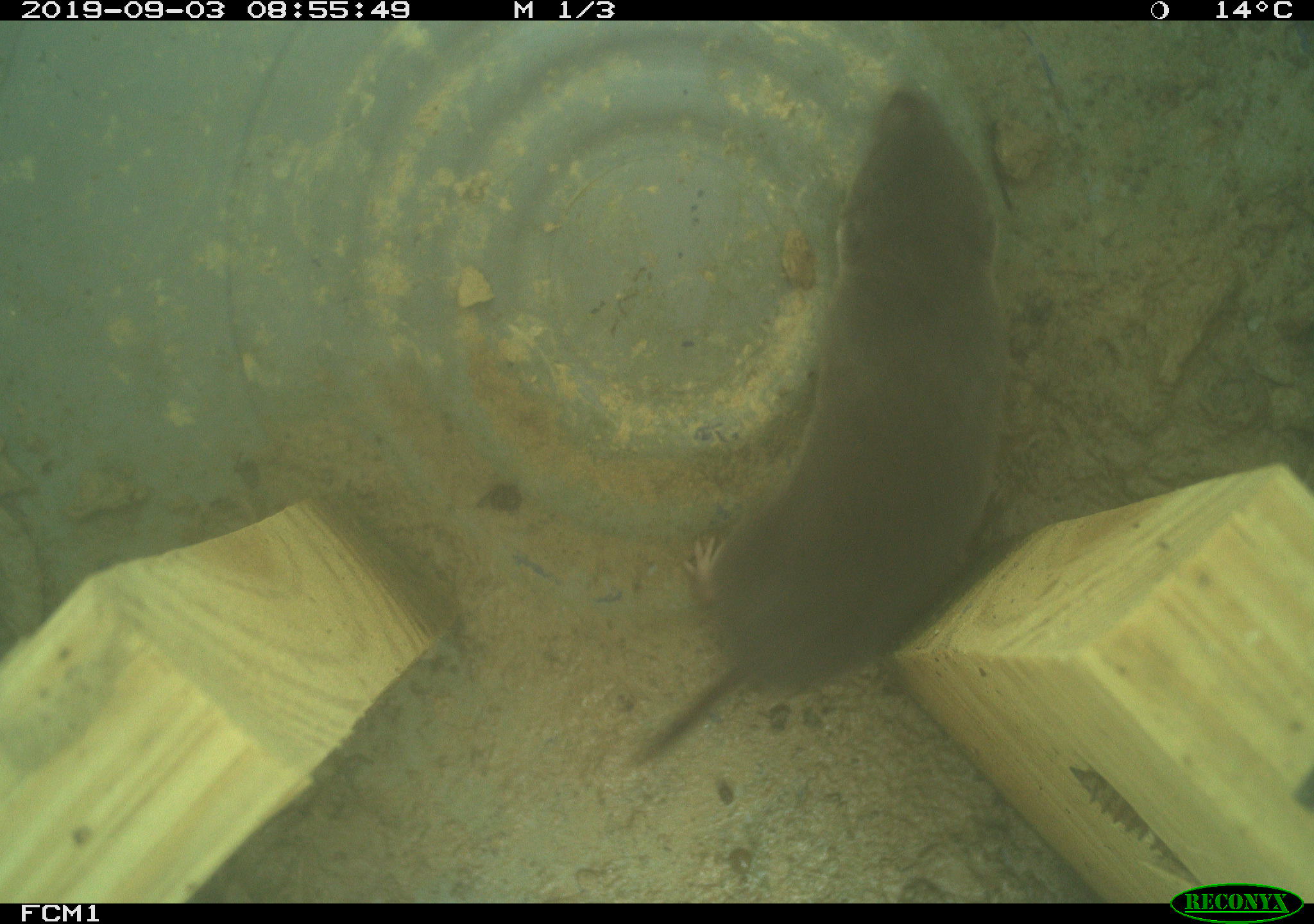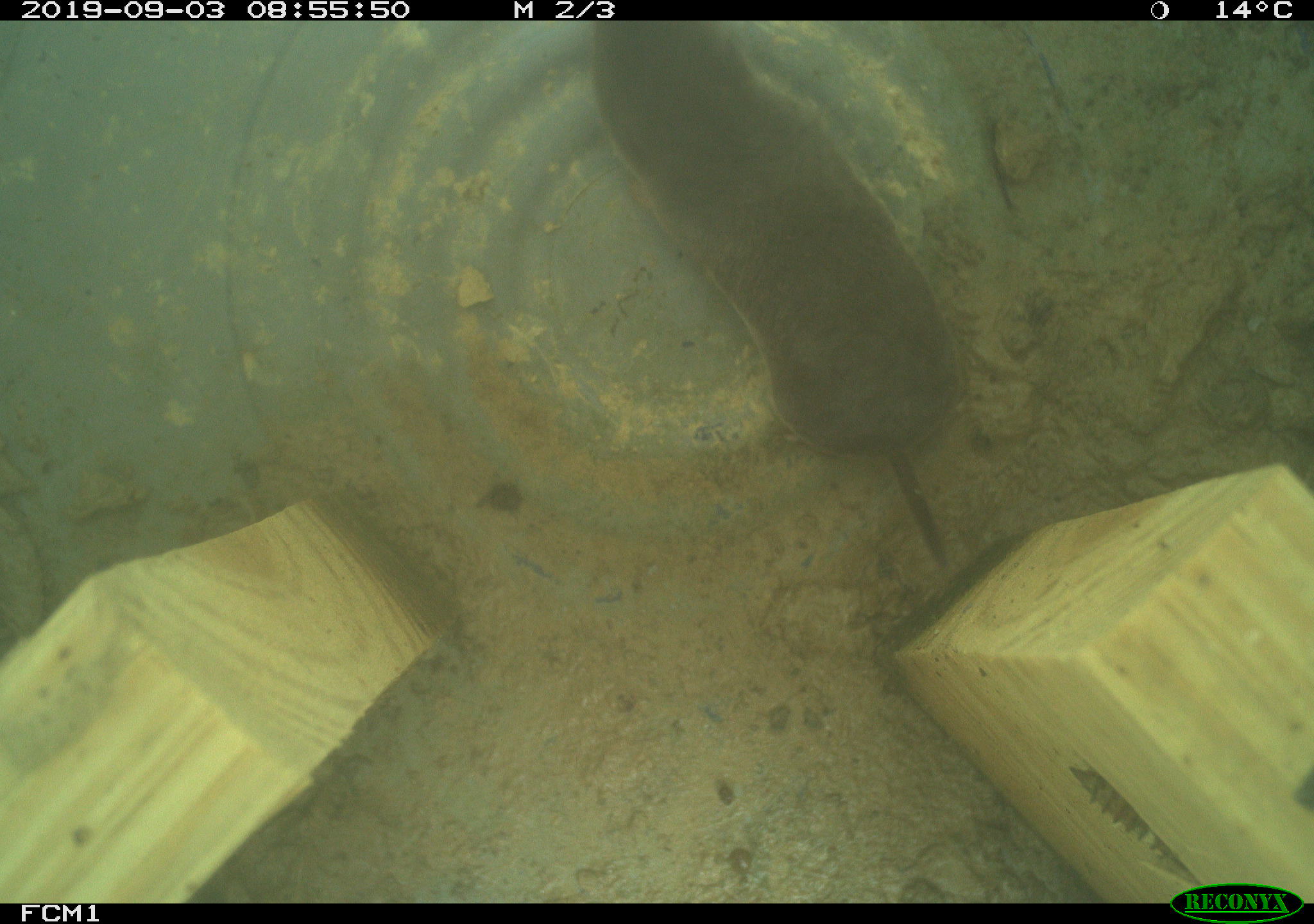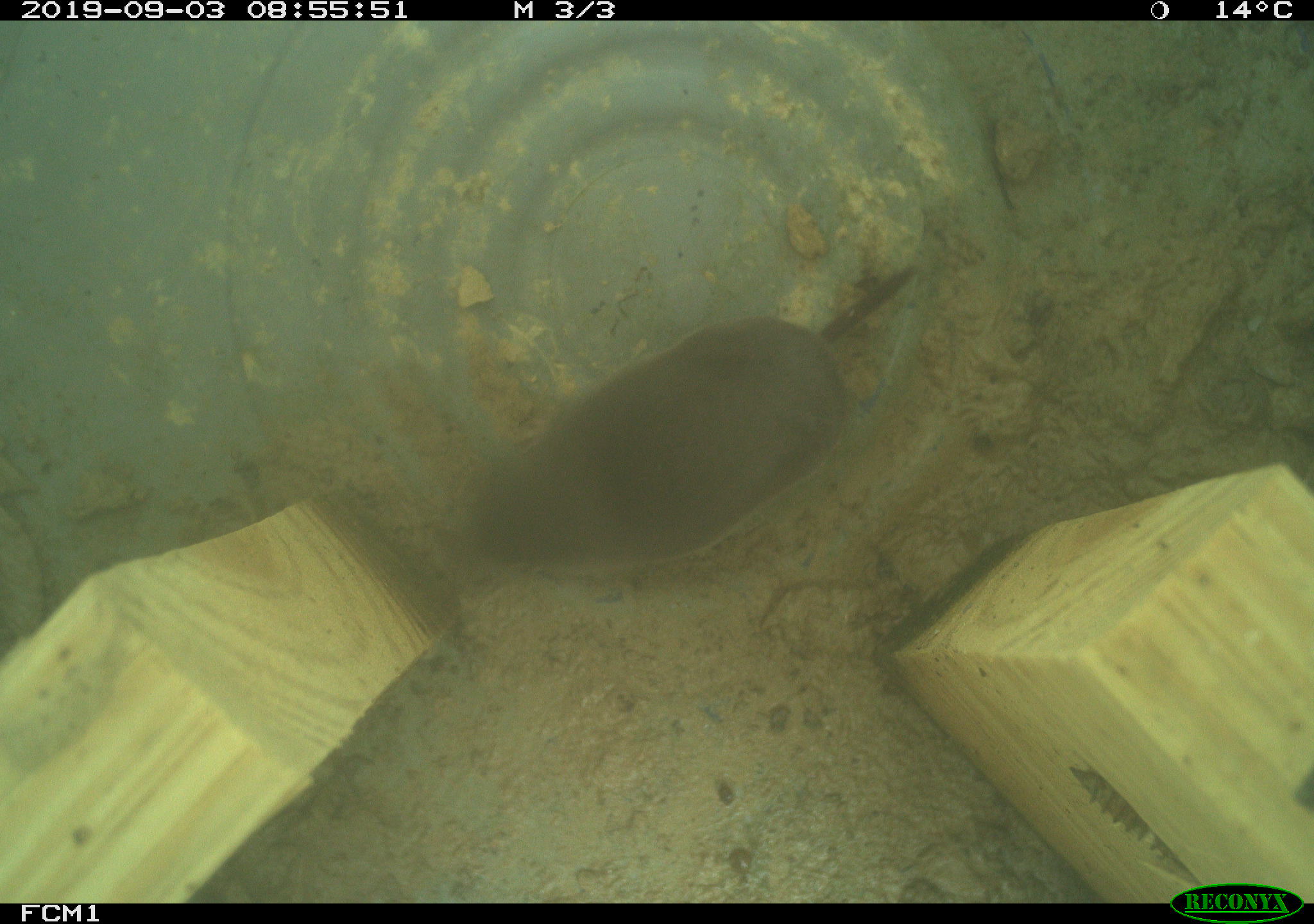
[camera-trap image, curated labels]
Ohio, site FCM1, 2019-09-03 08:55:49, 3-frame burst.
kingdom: Animalia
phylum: Chordata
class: Mammalia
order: Eulipotyphla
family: Soricidae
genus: Blarina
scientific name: Blarina brevicauda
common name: northern short-tailed shrew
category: n. short-tailed shrew